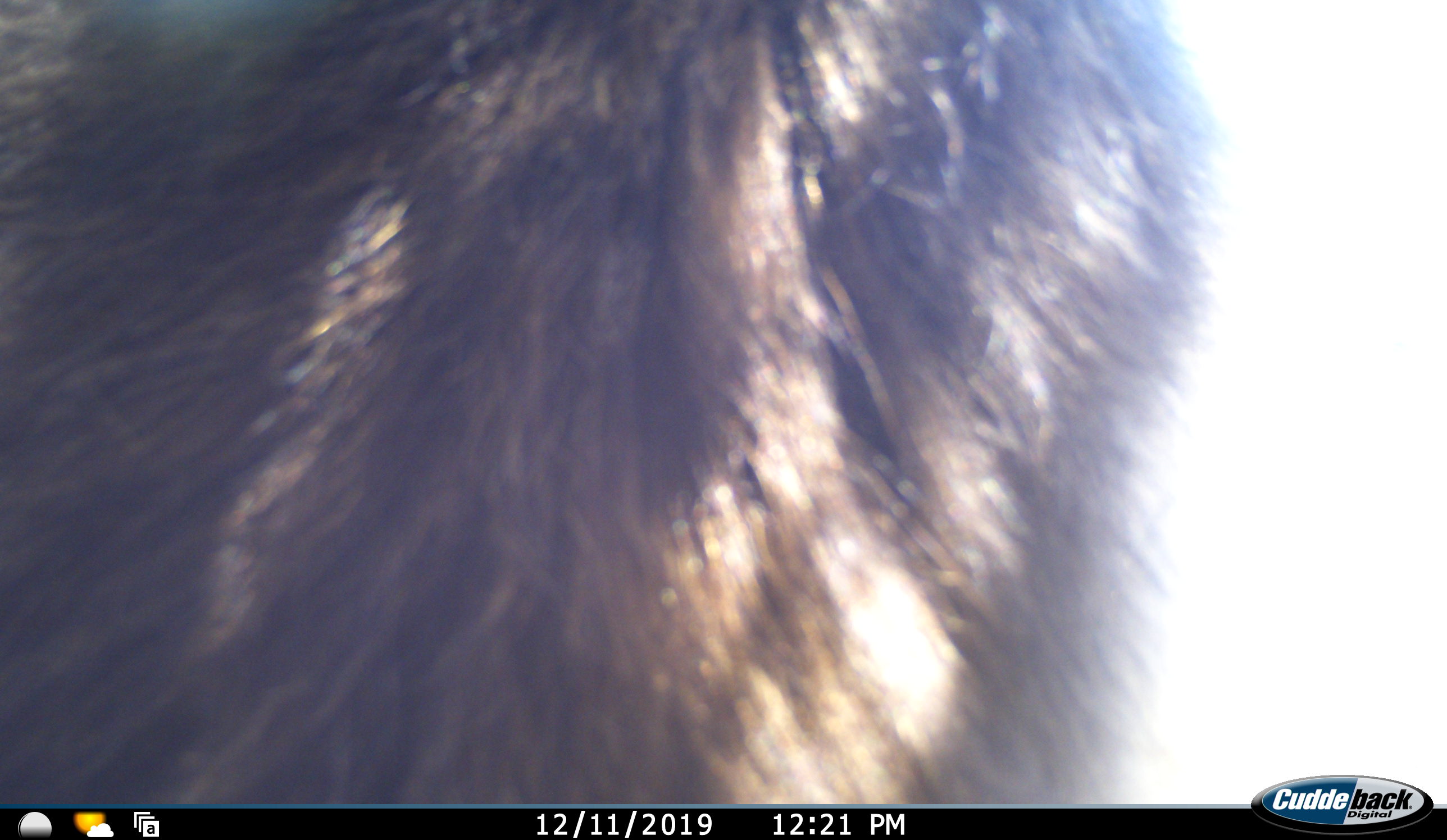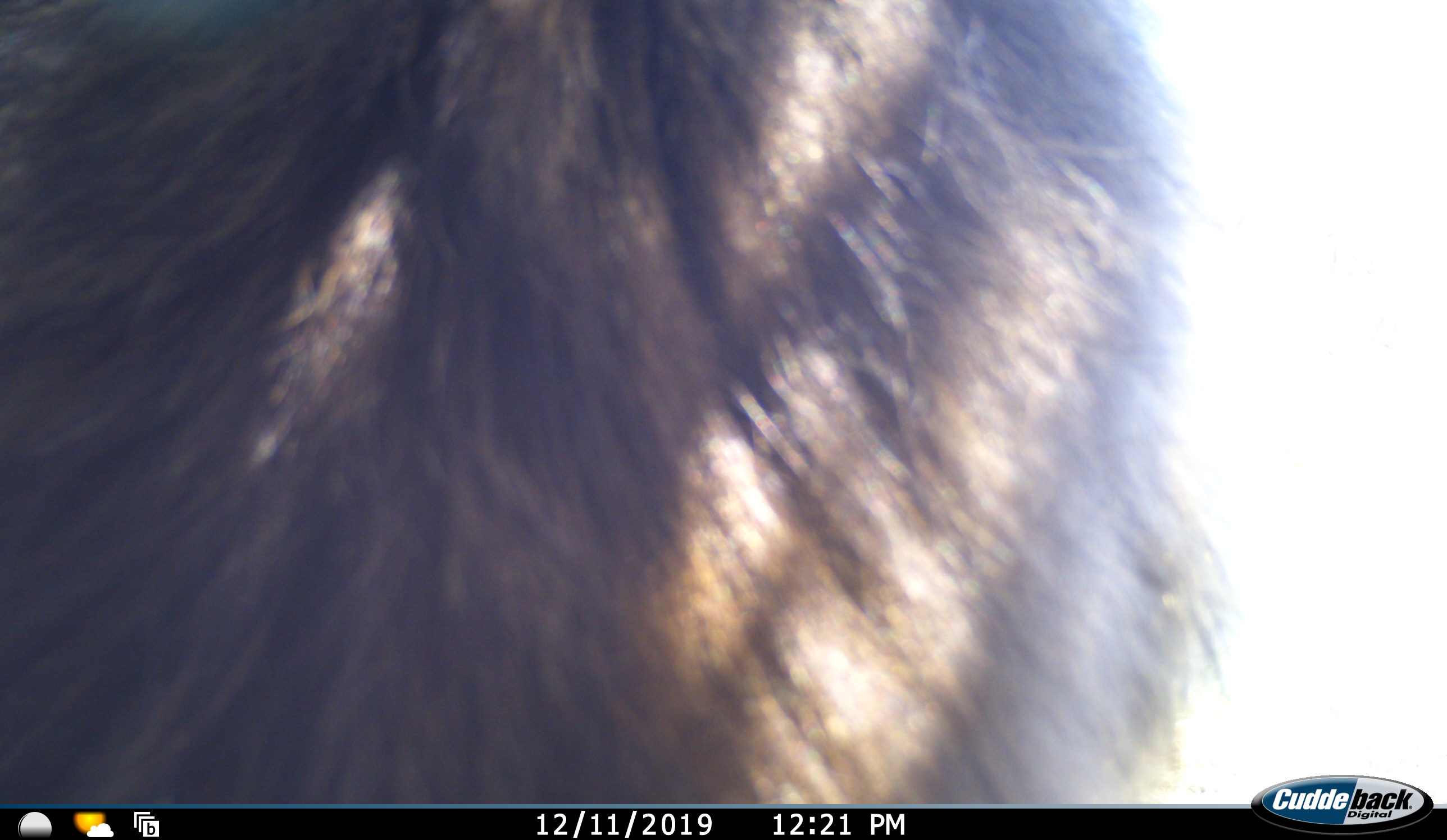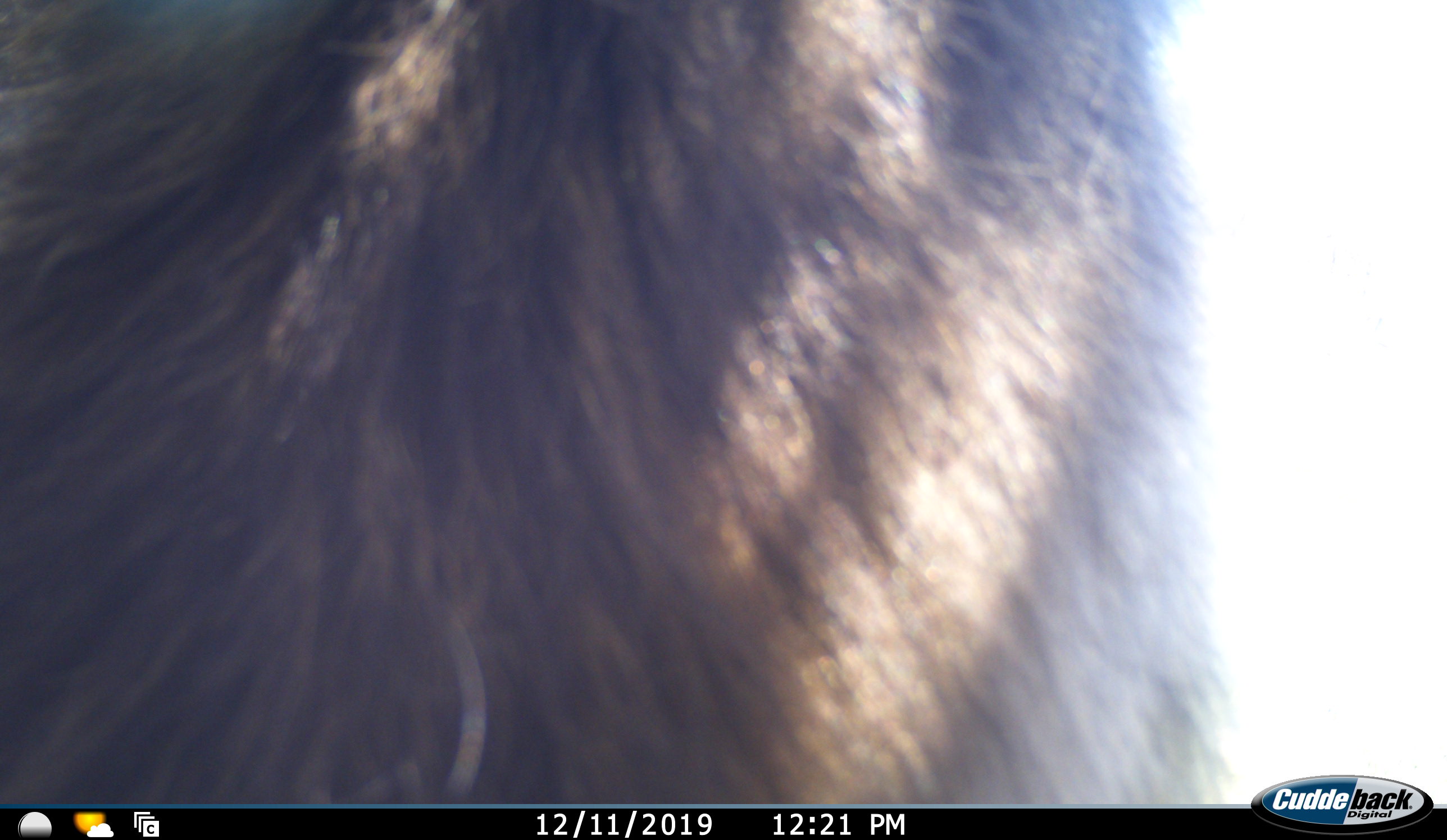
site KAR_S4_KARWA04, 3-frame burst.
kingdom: Animalia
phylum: Chordata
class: Mammalia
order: Primates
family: Cercopithecidae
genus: Papio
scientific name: Papio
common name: baboon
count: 1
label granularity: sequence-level